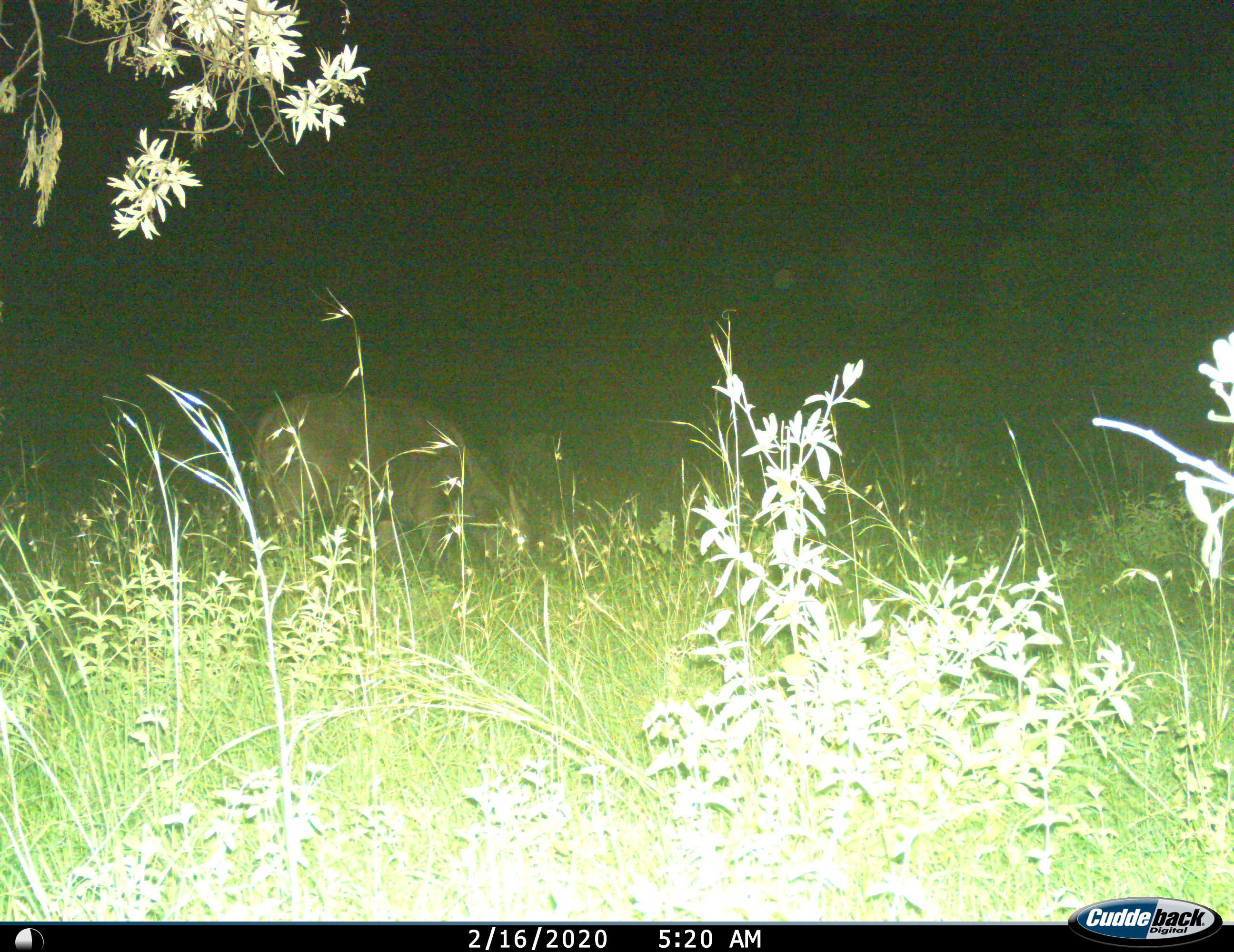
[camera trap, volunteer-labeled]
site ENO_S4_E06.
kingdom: Animalia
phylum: Chordata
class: Mammalia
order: Artiodactyla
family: Bovidae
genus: Syncerus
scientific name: Syncerus caffer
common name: african buffalo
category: buffalo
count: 1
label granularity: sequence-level